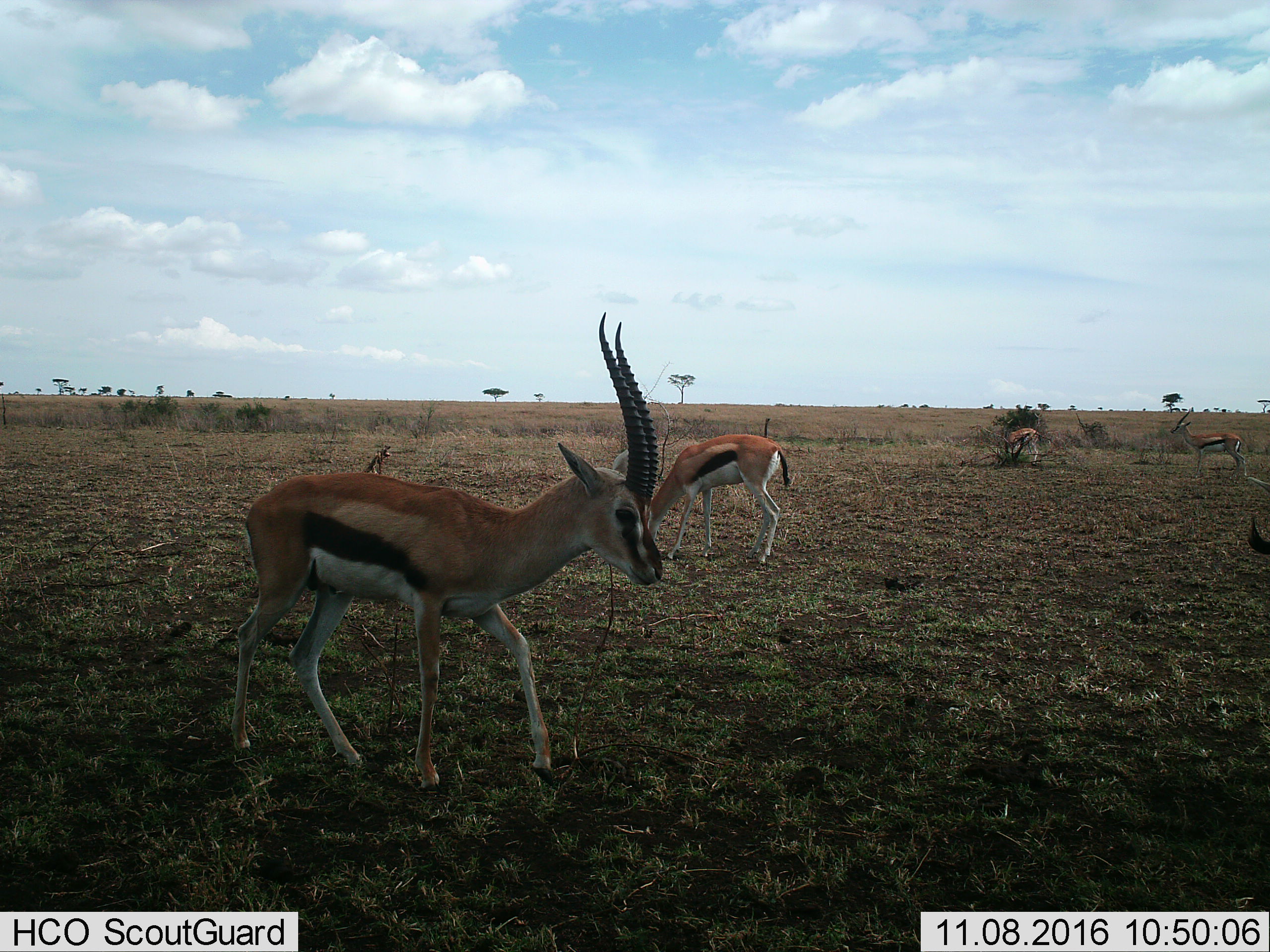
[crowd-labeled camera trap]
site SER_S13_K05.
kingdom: Animalia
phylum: Chordata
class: Mammalia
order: Artiodactyla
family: Bovidae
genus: Eudorcas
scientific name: Eudorcas thomsonii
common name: thomson's gazelle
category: gazellethomsons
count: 5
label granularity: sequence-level